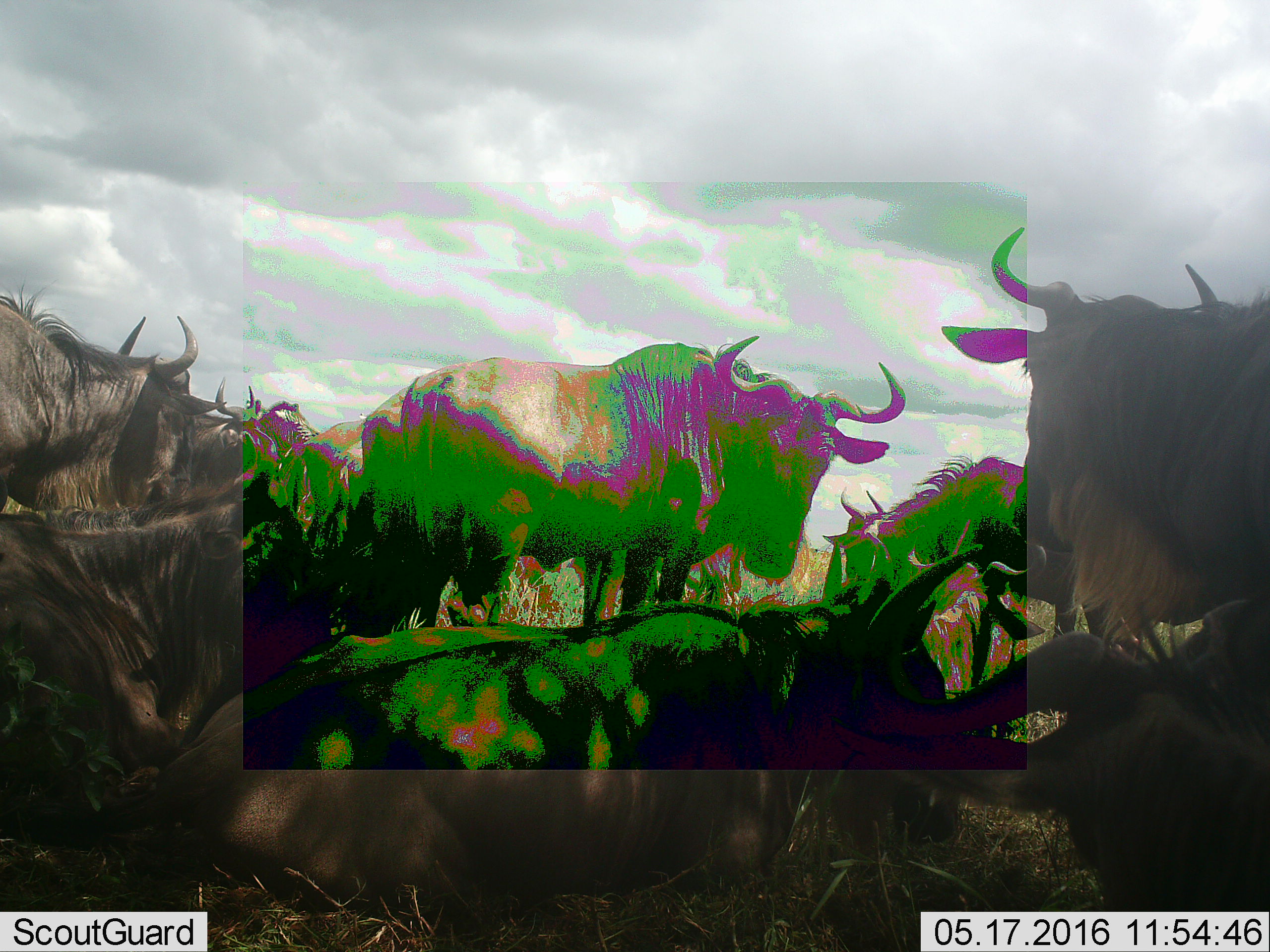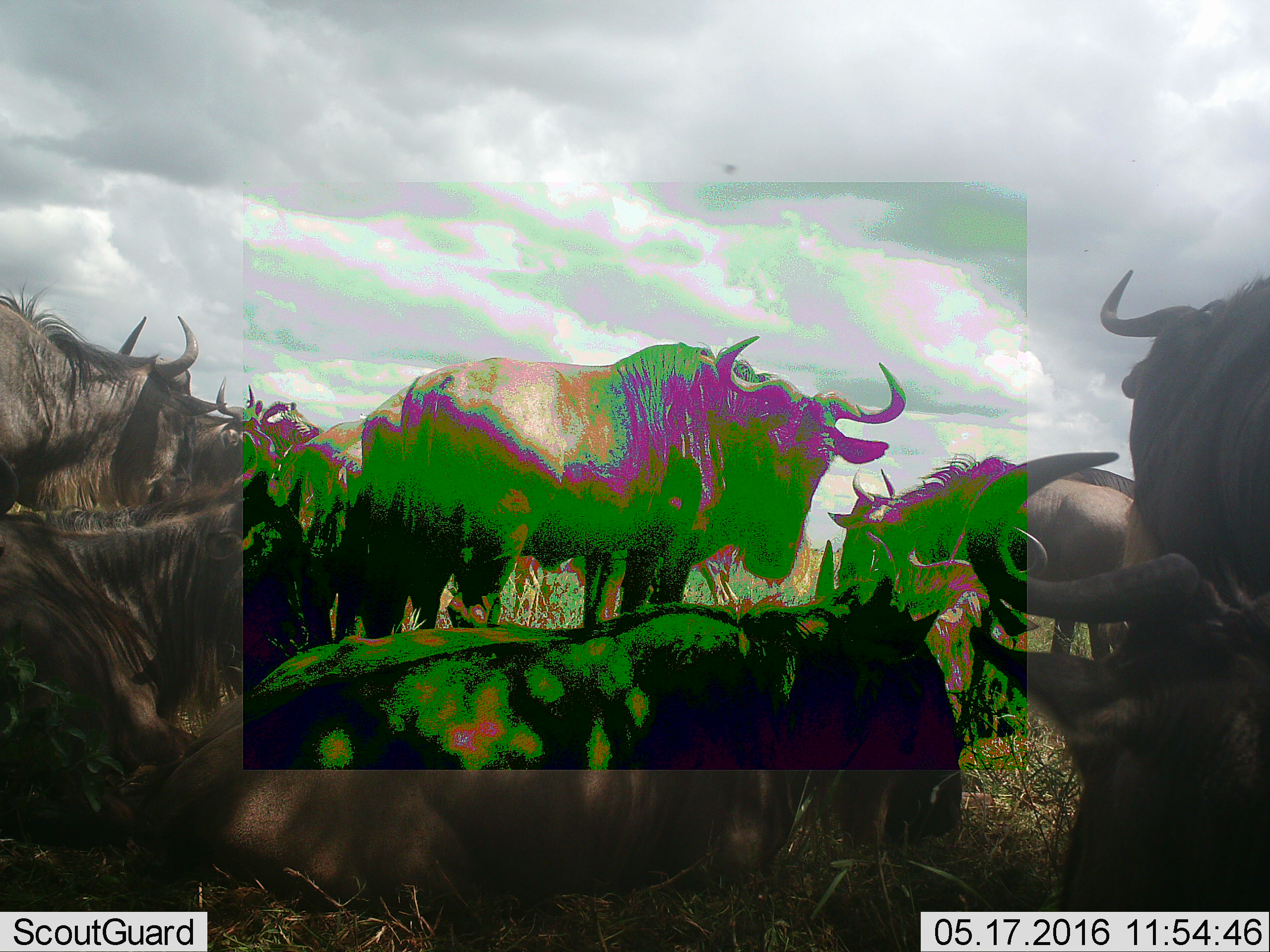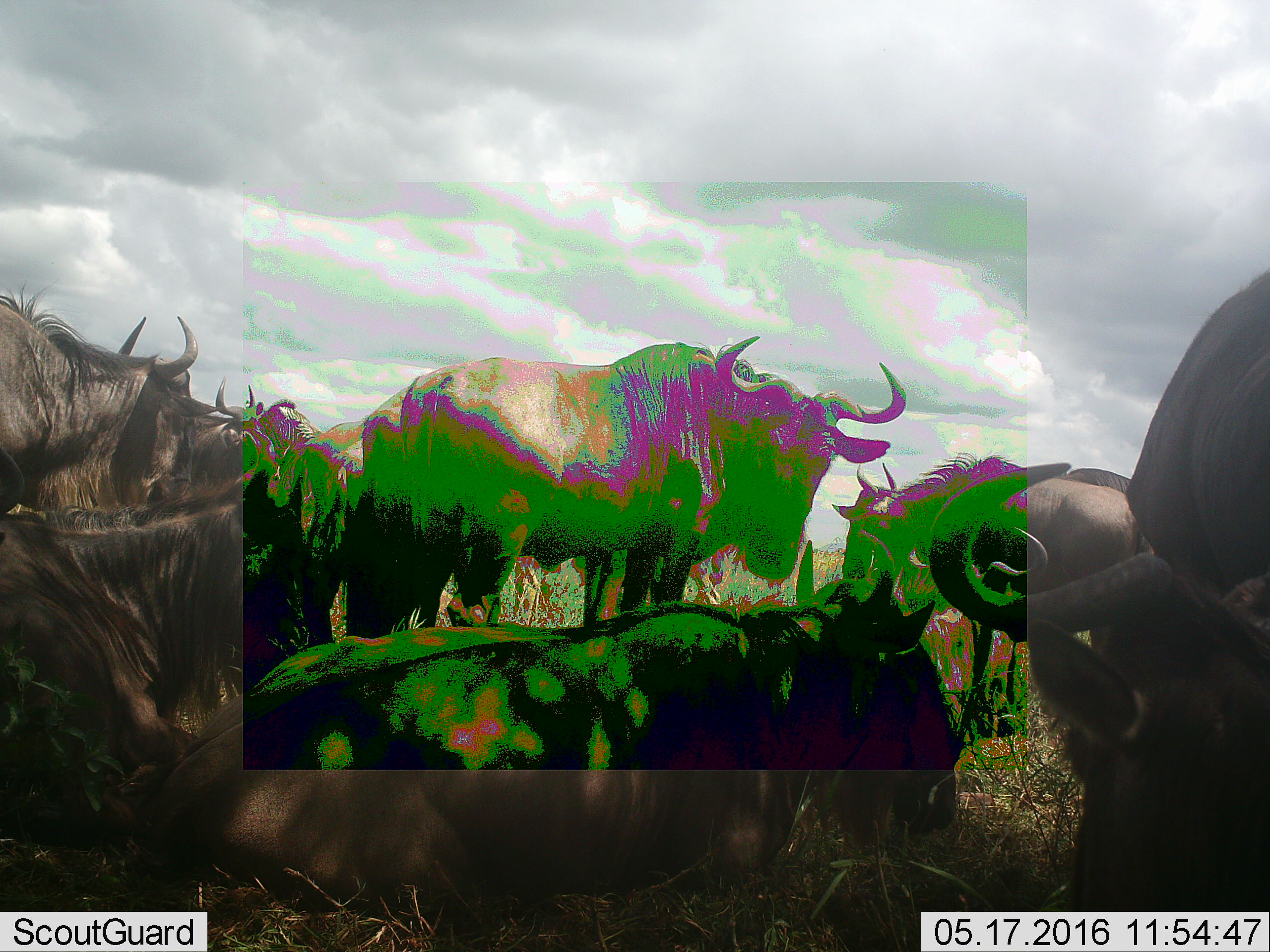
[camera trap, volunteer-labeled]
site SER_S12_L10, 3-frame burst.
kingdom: Animalia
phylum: Chordata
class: Mammalia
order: Artiodactyla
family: Bovidae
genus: Connochaetes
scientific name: Connochaetes taurinus taurinus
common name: blue wildebeest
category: wildebeestblue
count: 11-50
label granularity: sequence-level